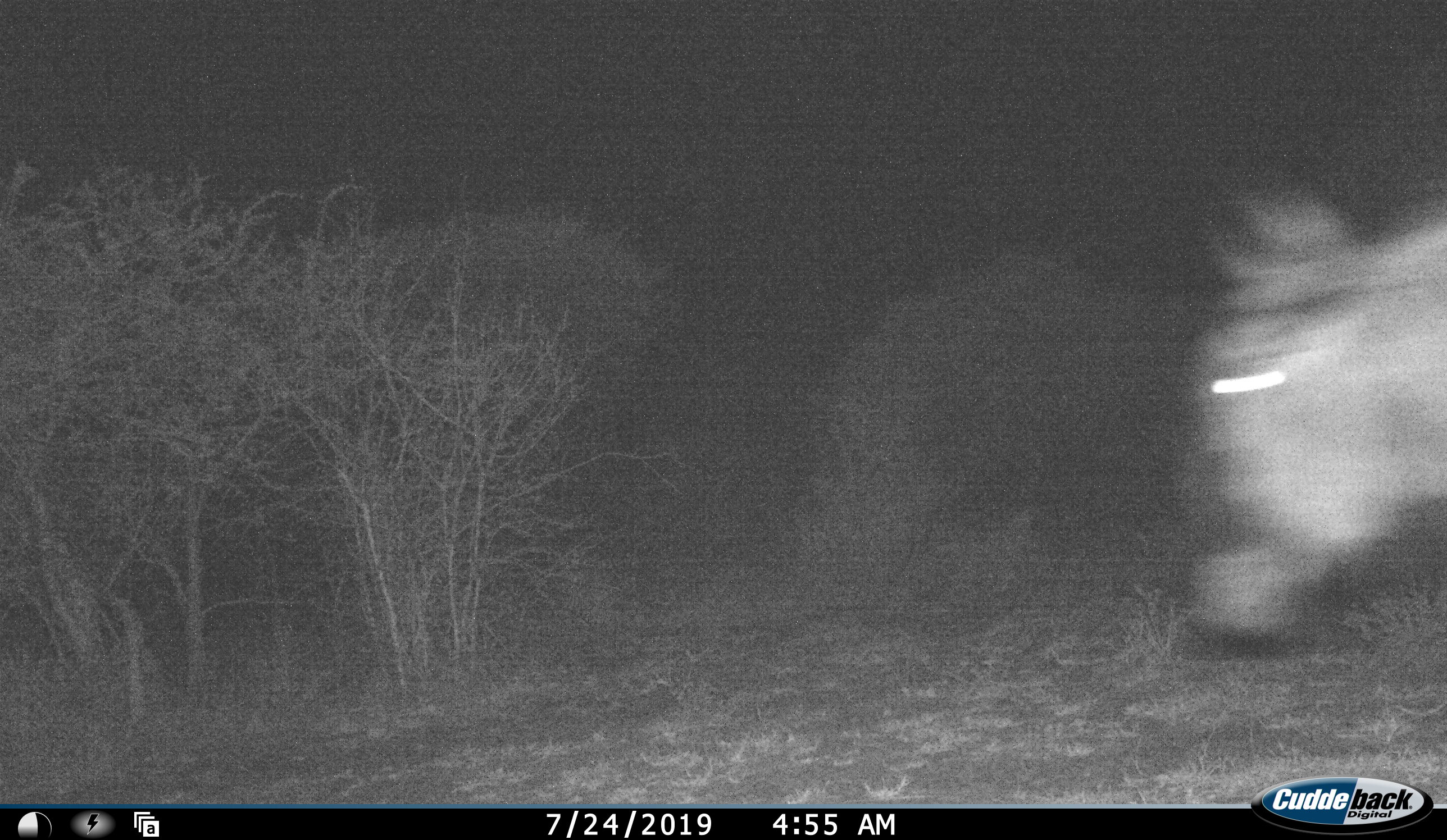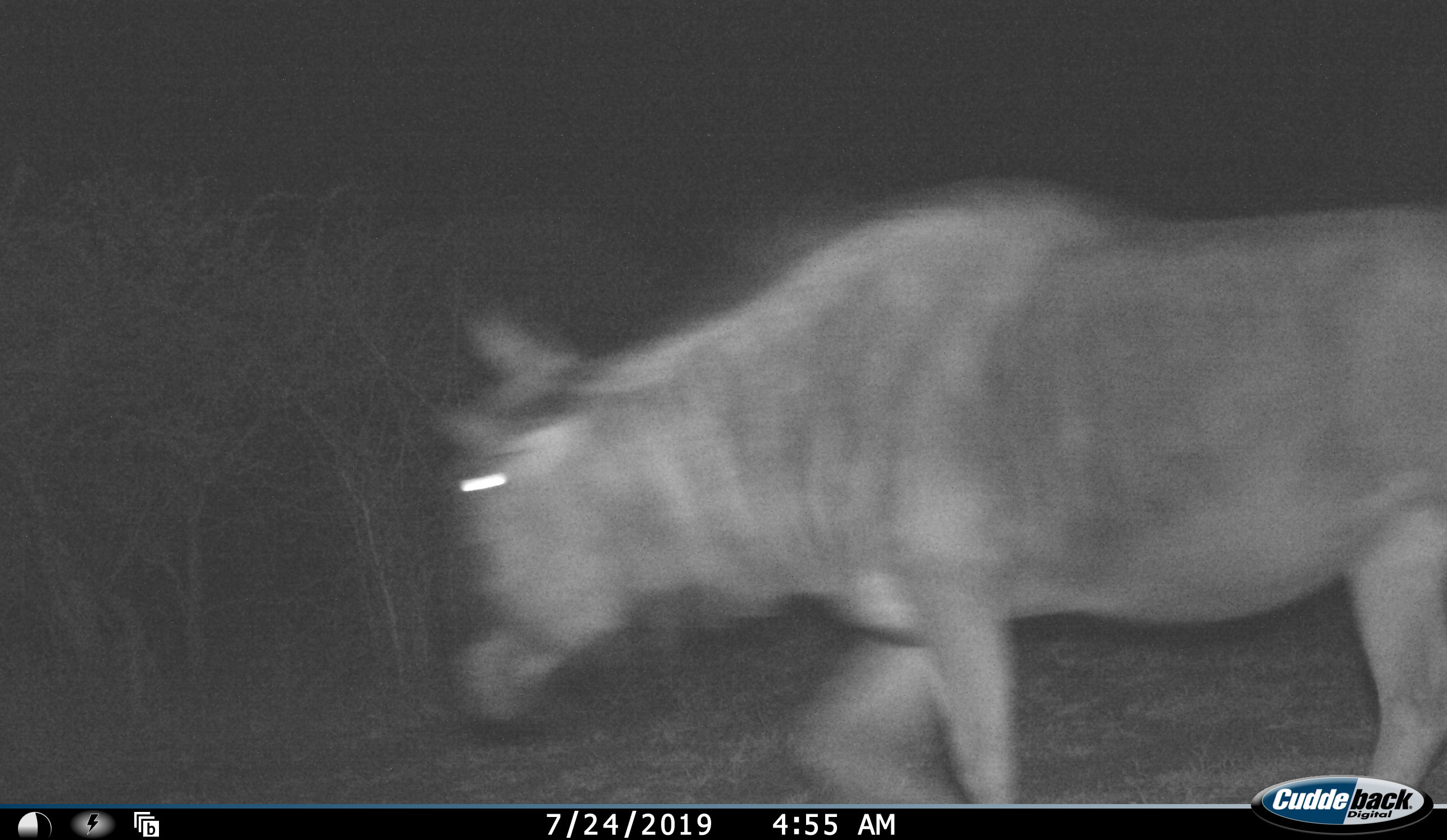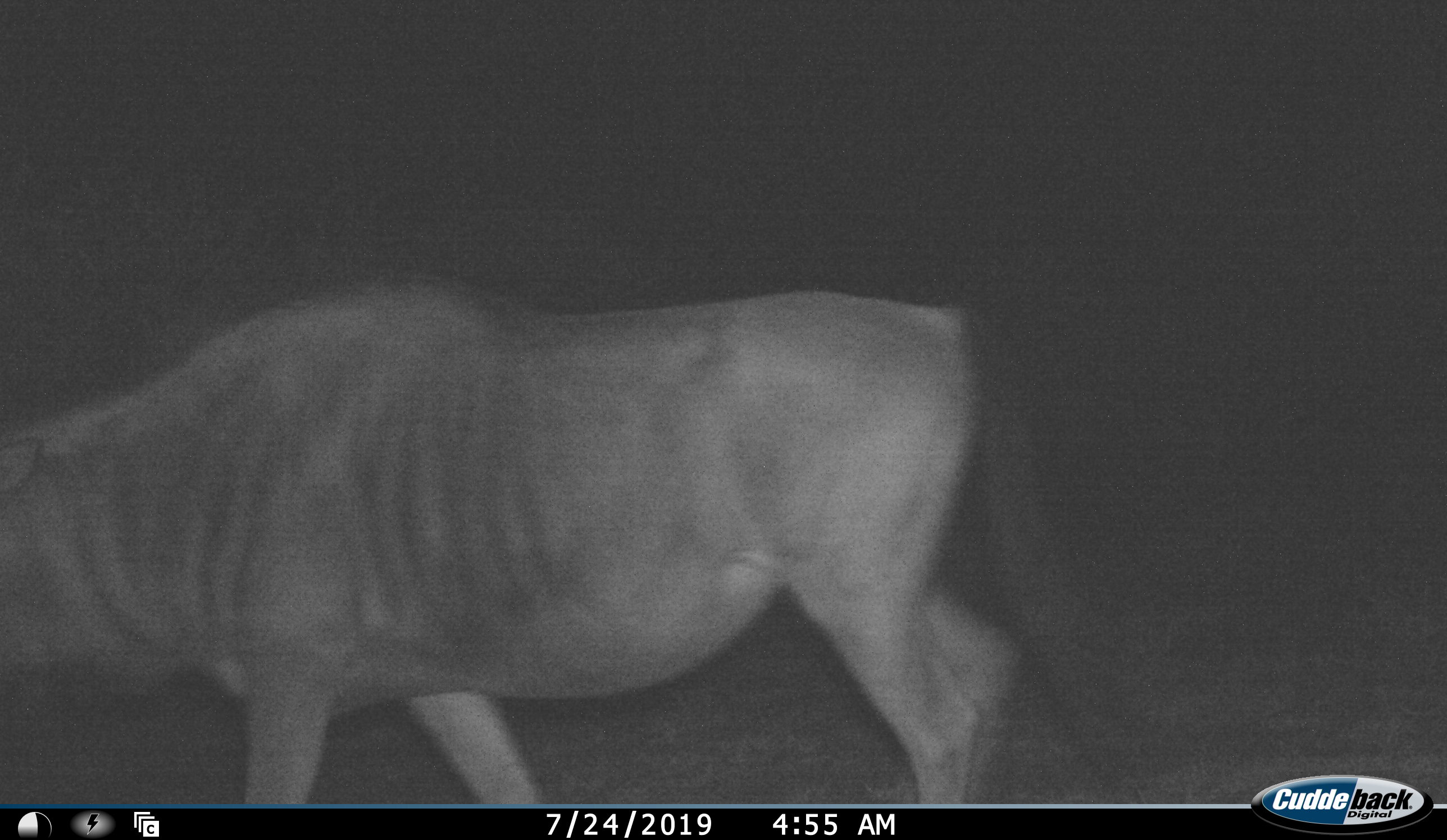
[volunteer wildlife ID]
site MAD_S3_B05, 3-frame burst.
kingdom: Animalia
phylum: Chordata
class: Mammalia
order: Artiodactyla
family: Bovidae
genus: Connochaetes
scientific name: Connochaetes taurinus taurinus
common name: blue wildebeest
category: wildebeestblue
Wildebeestblue (blue wildebeest) (Connochaetes taurinus taurinus), count 1. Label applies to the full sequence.